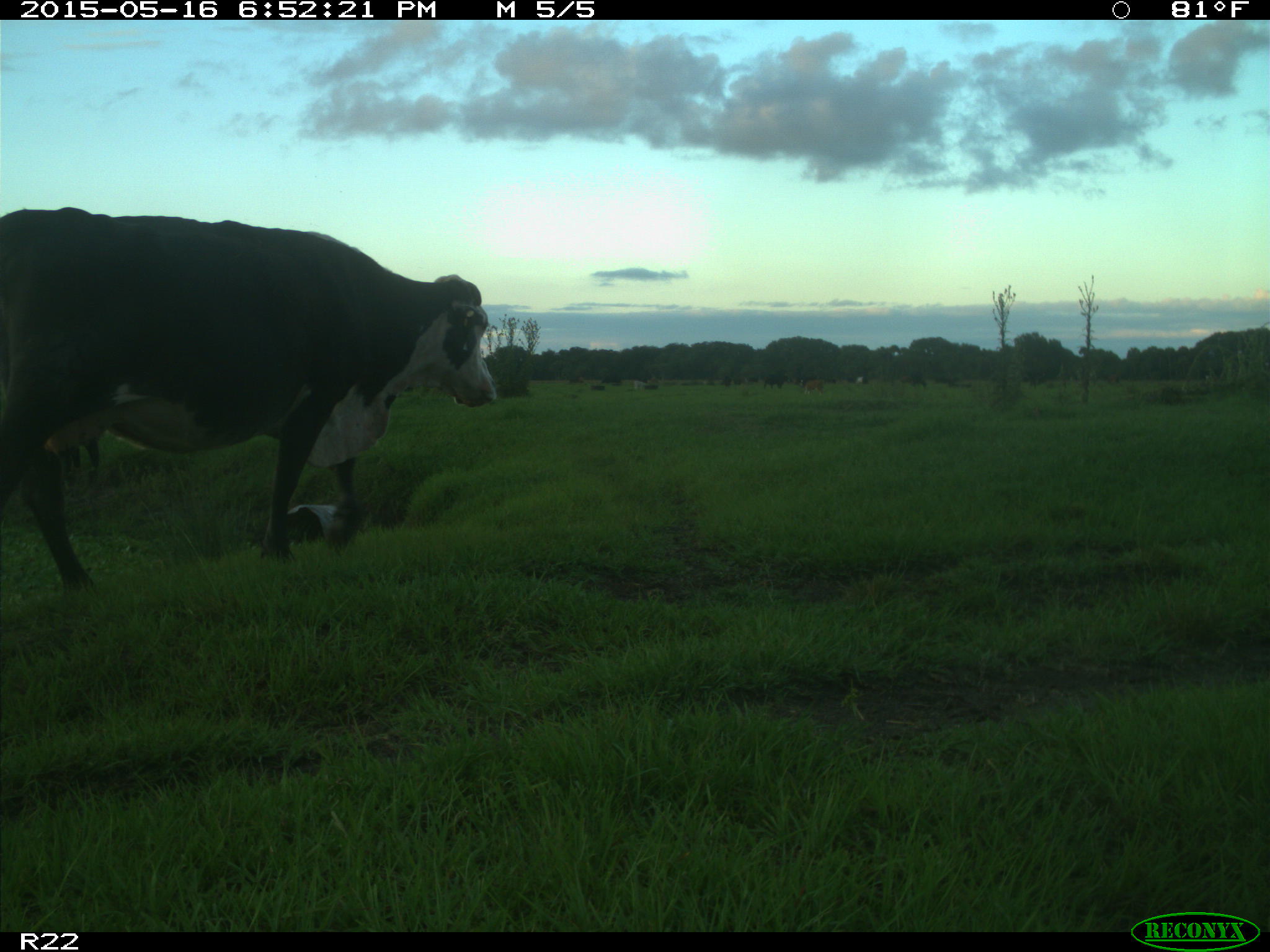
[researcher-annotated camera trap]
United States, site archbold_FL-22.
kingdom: Animalia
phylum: Chordata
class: Mammalia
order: Artiodactyla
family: Bovidae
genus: Bos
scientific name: Bos taurus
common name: domestic cow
Bos taurus (domestic cow).